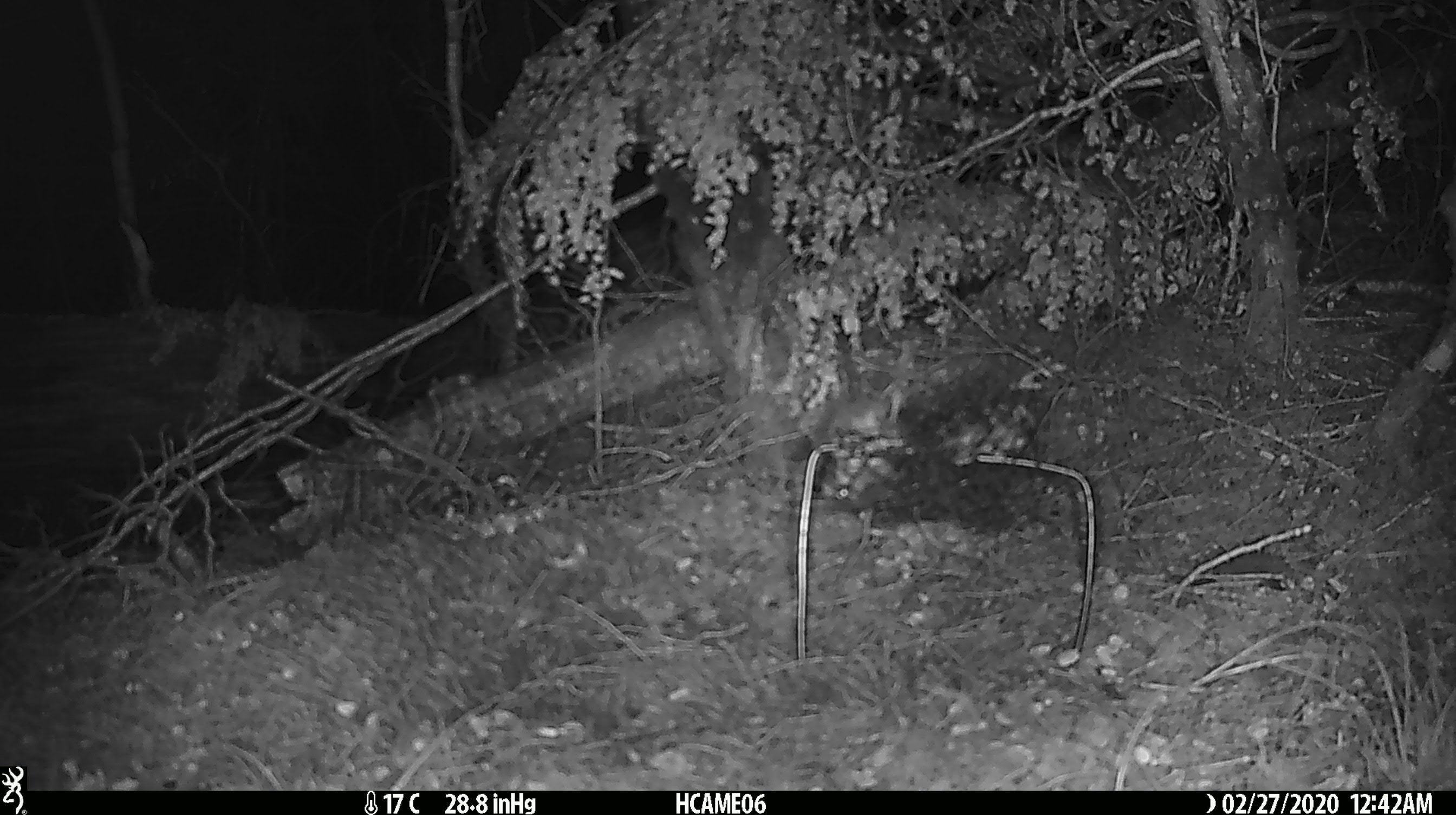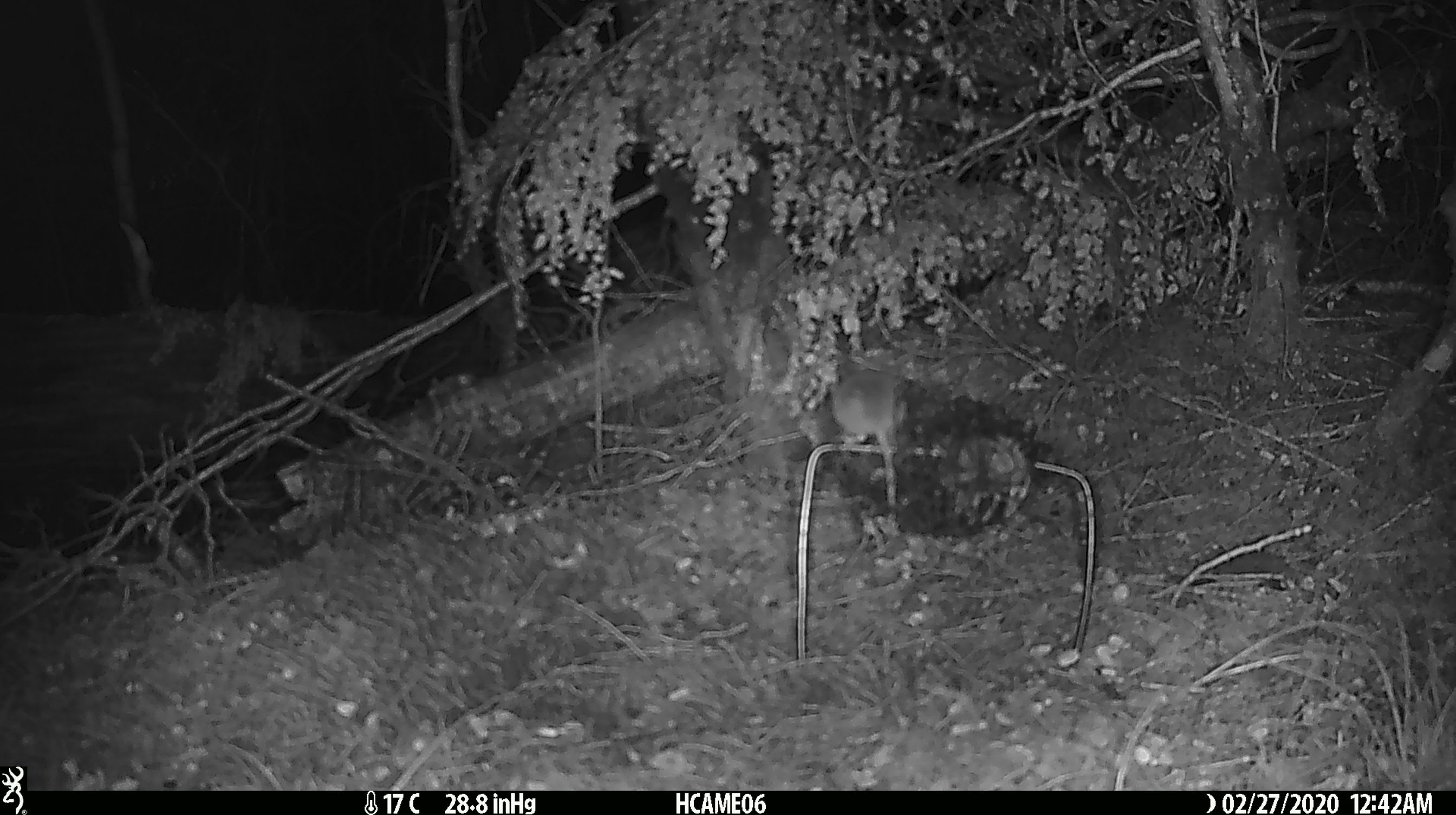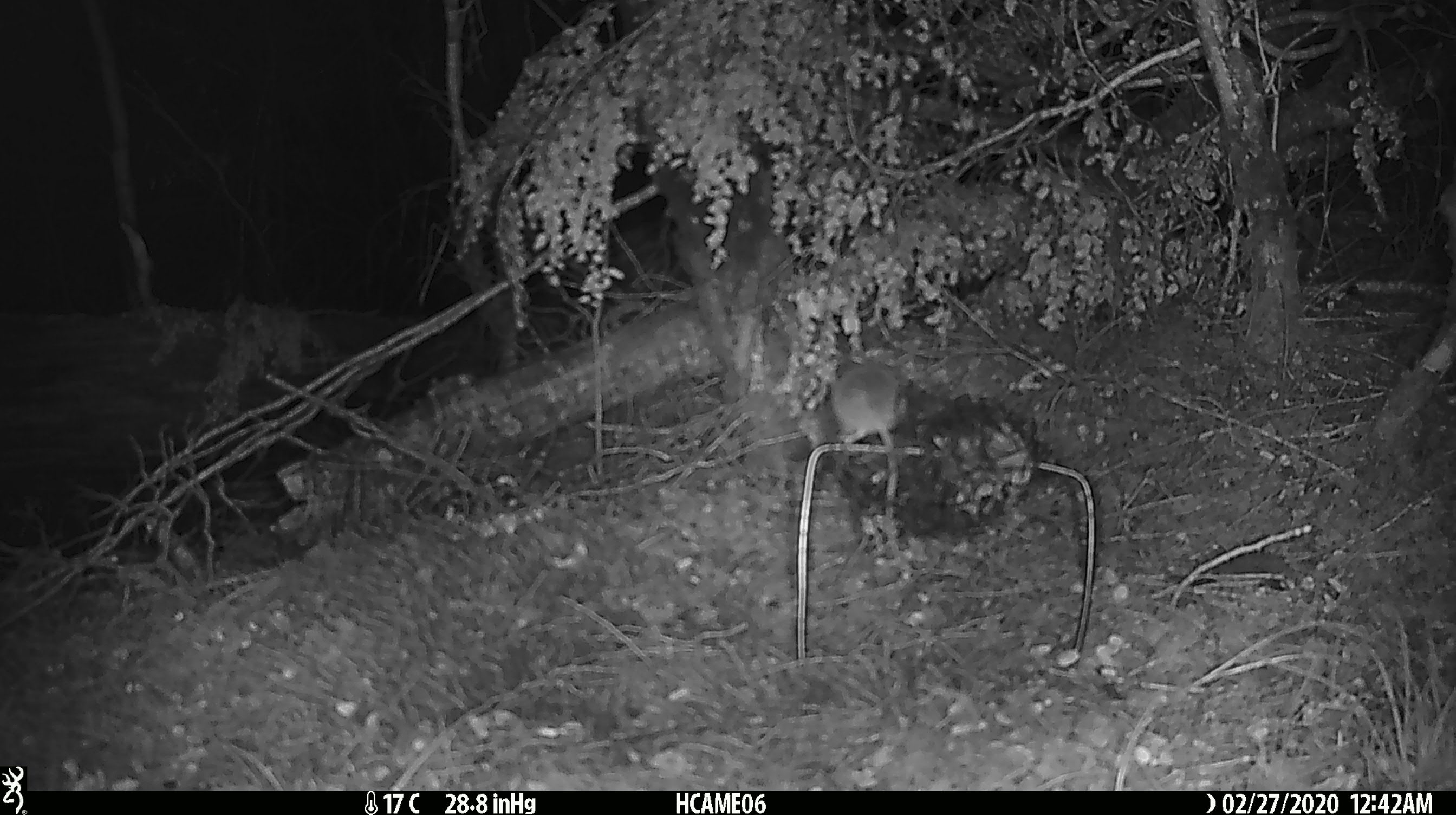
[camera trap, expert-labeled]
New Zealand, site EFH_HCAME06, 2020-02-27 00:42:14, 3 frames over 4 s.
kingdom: Animalia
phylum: Chordata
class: Mammalia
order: Rodentia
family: Muridae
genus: Mus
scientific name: Mus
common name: mouse